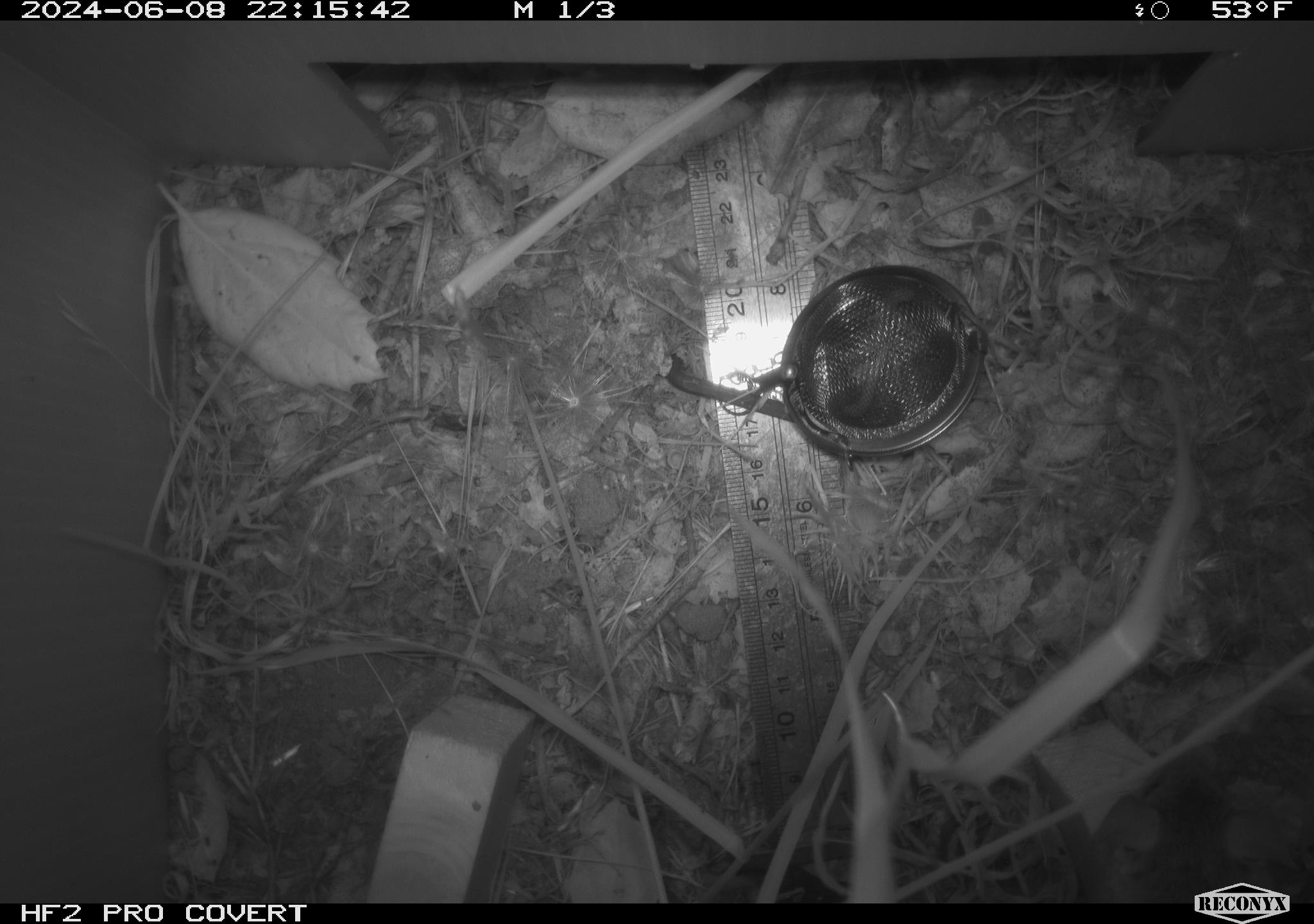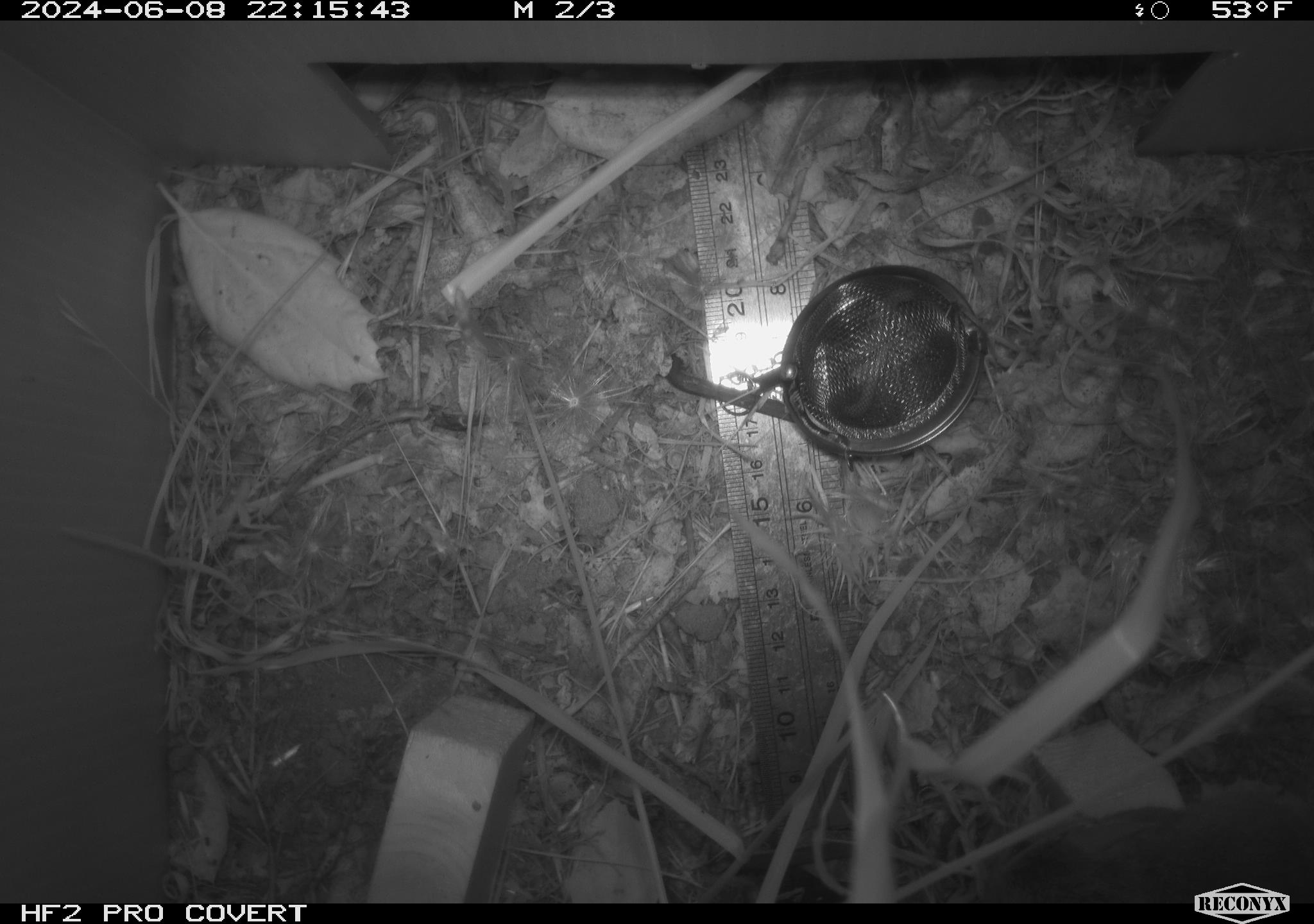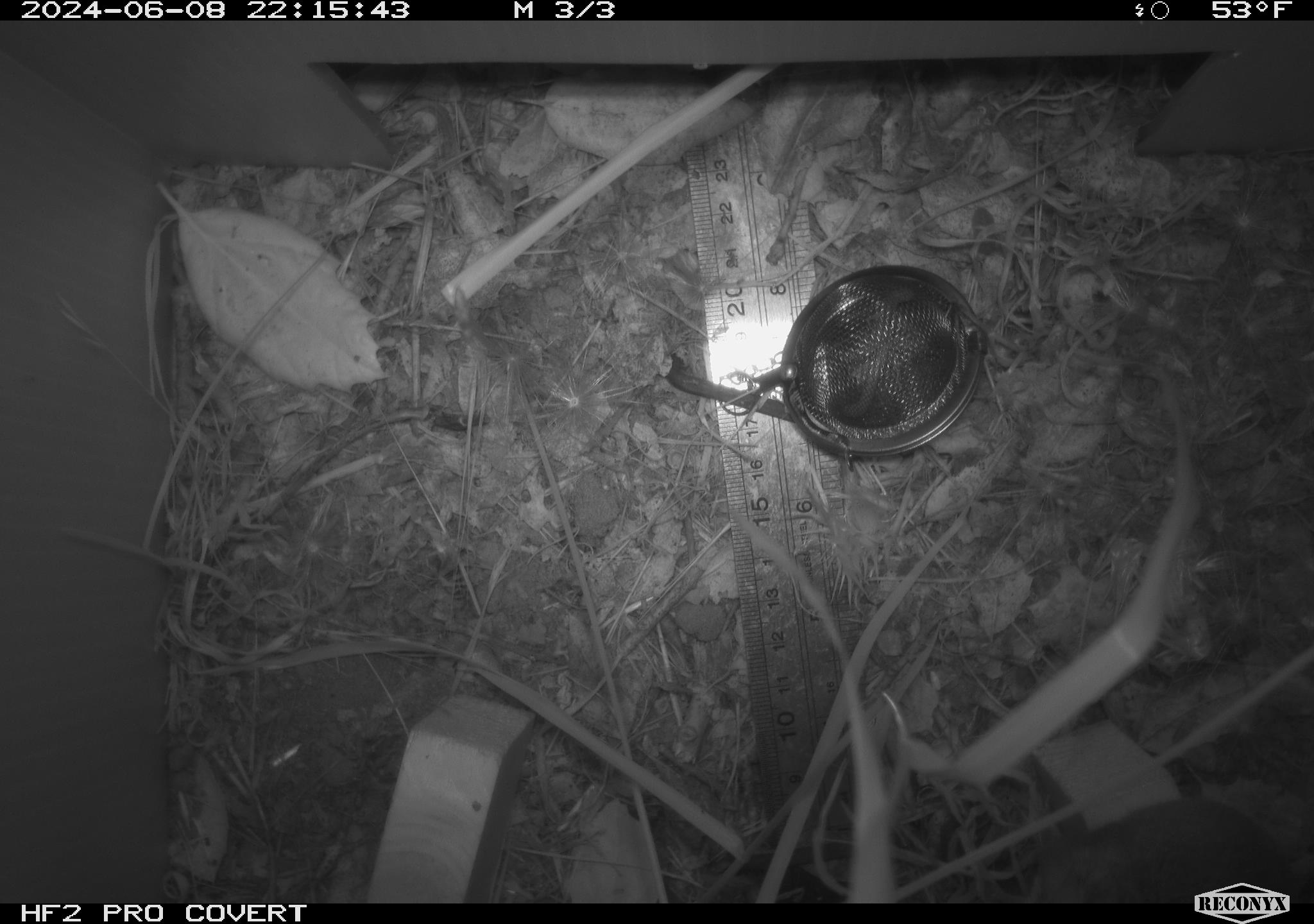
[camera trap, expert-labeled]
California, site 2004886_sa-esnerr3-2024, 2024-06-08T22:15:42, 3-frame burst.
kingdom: Animalia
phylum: Chordata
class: Mammalia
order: Rodentia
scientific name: Rodentia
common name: rodent